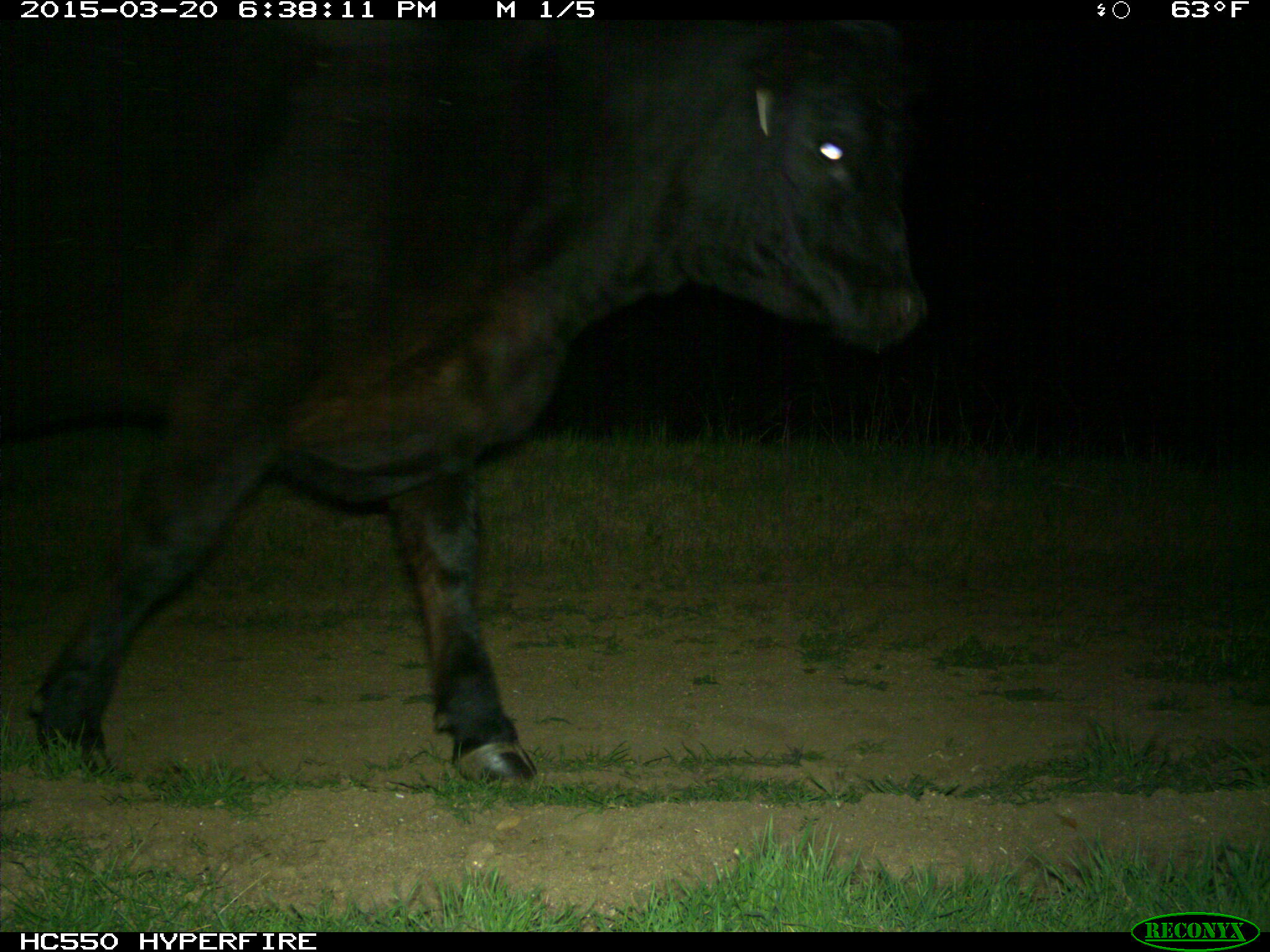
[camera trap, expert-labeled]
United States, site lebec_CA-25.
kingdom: Animalia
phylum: Chordata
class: Mammalia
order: Artiodactyla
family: Bovidae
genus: Bos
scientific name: Bos taurus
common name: domestic cow